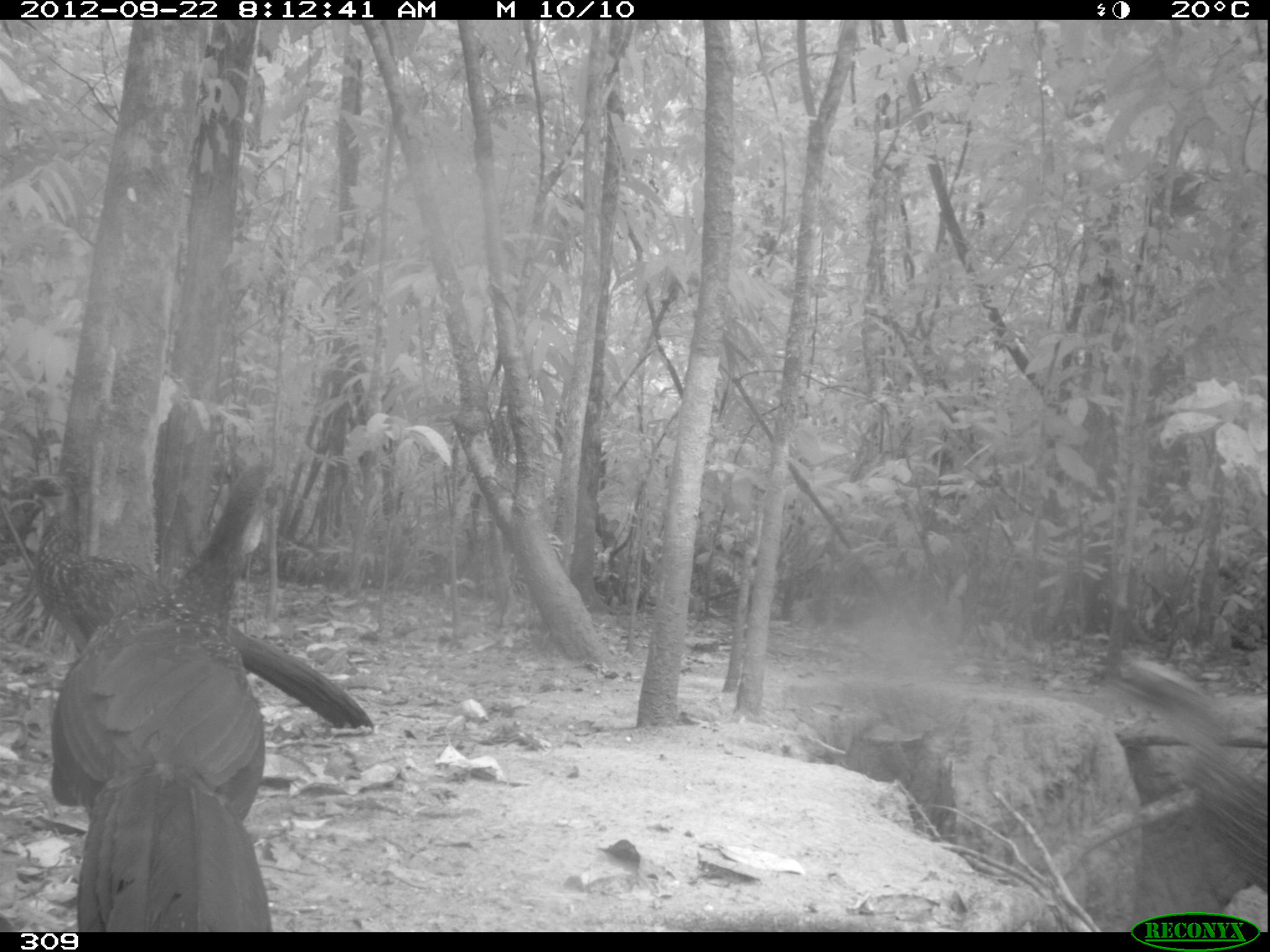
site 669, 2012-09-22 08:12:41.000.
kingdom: Animalia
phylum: Chordata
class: Aves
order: Galliformes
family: Cracidae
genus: Penelope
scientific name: Penelope jacquacu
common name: spix's guan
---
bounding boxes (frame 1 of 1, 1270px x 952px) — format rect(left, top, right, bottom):
penelope jacquacu: rect(49, 461, 271, 932); rect(8, 473, 374, 728); rect(1113, 658, 1265, 889)